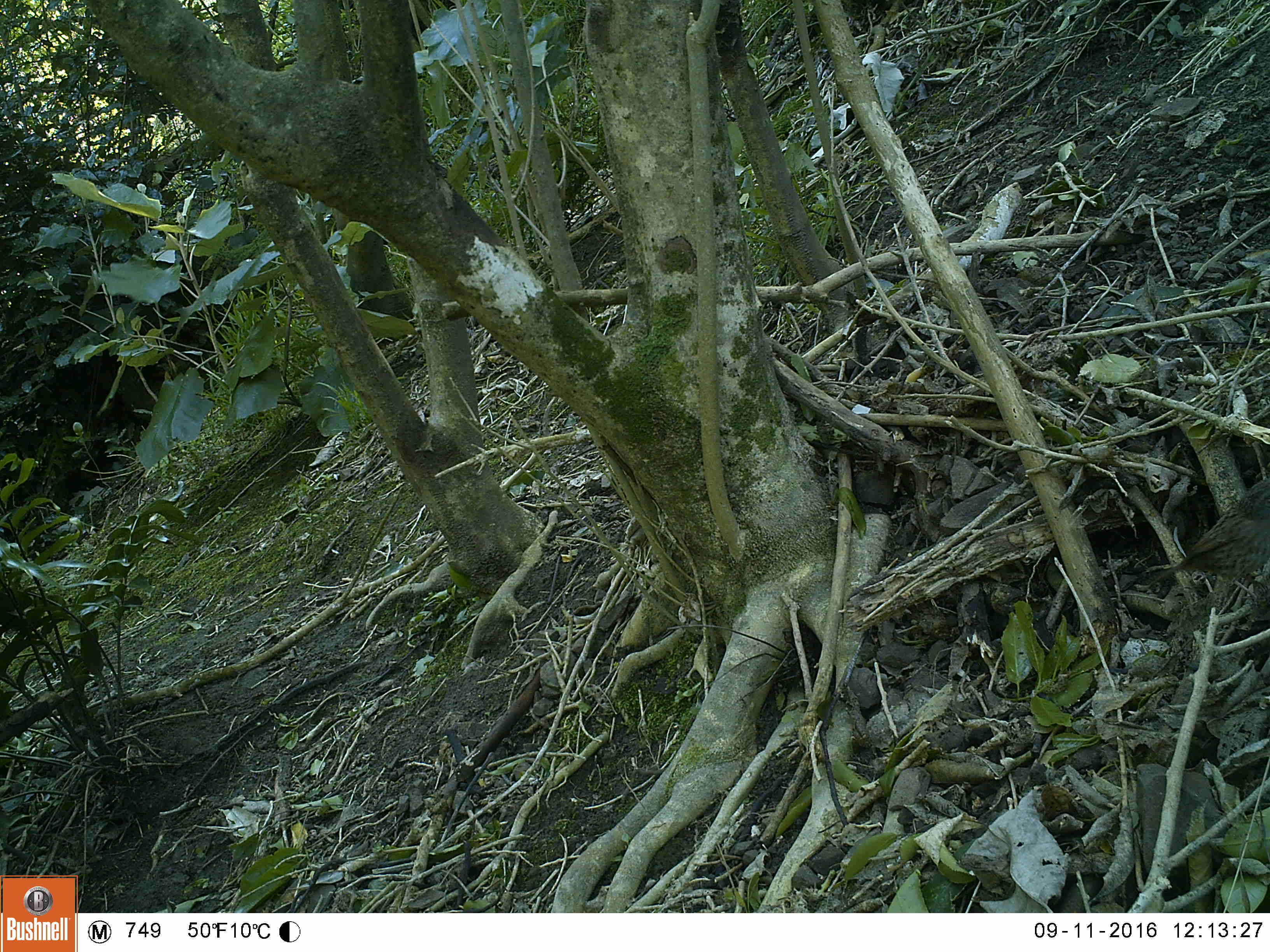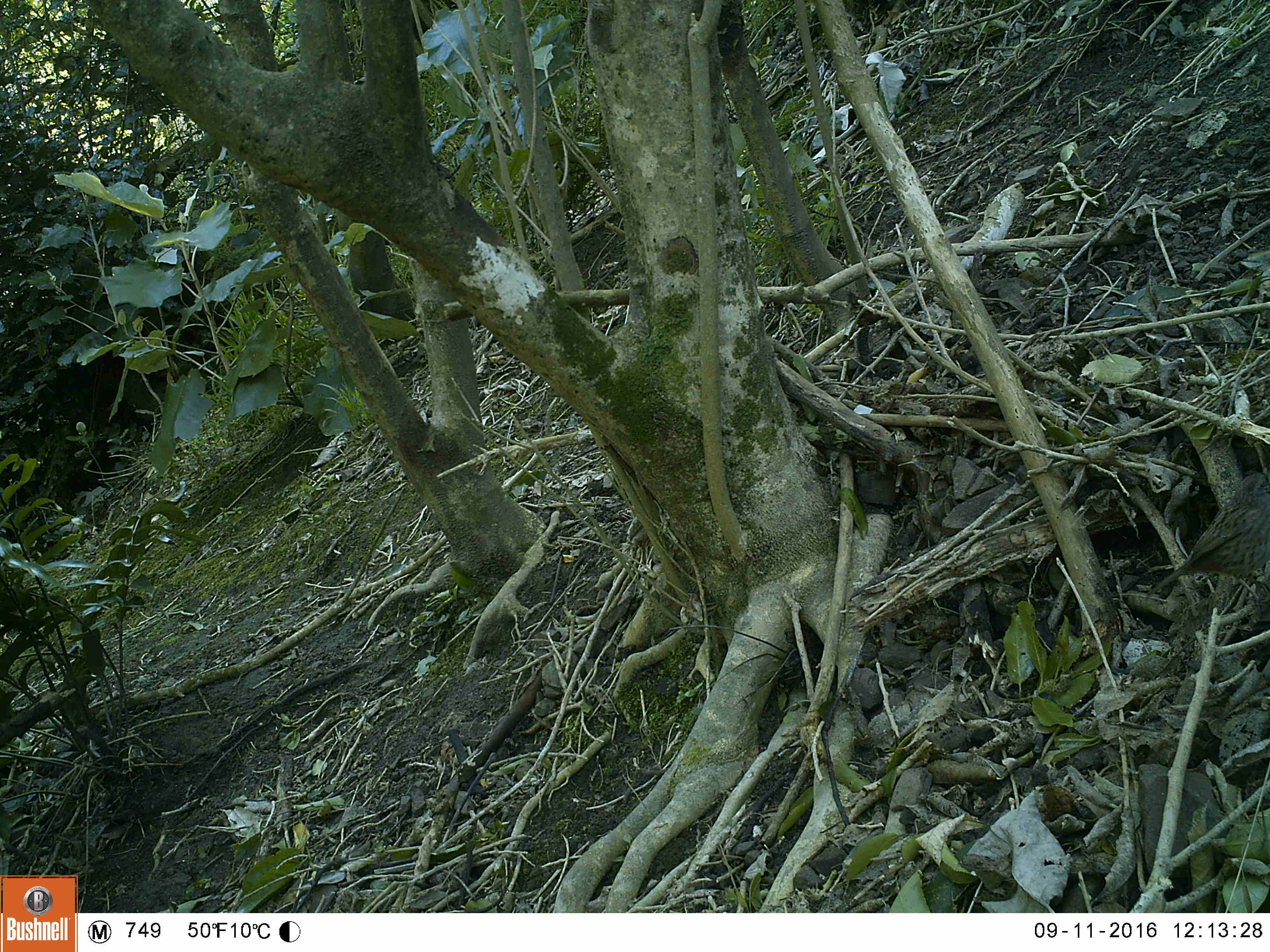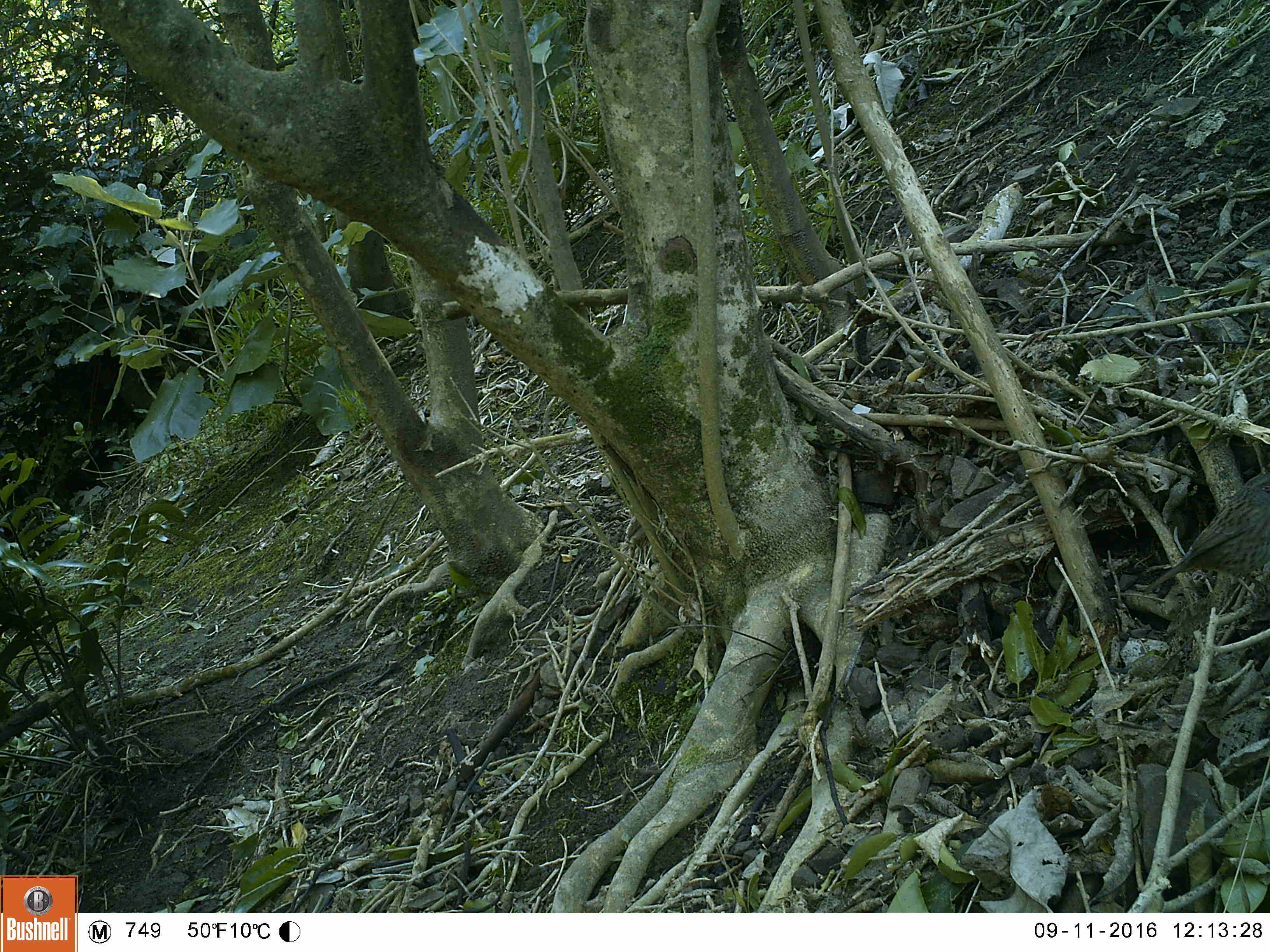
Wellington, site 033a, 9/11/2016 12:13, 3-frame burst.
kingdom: Animalia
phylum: Chordata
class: Aves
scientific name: Aves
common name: bird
Bird (Aves).